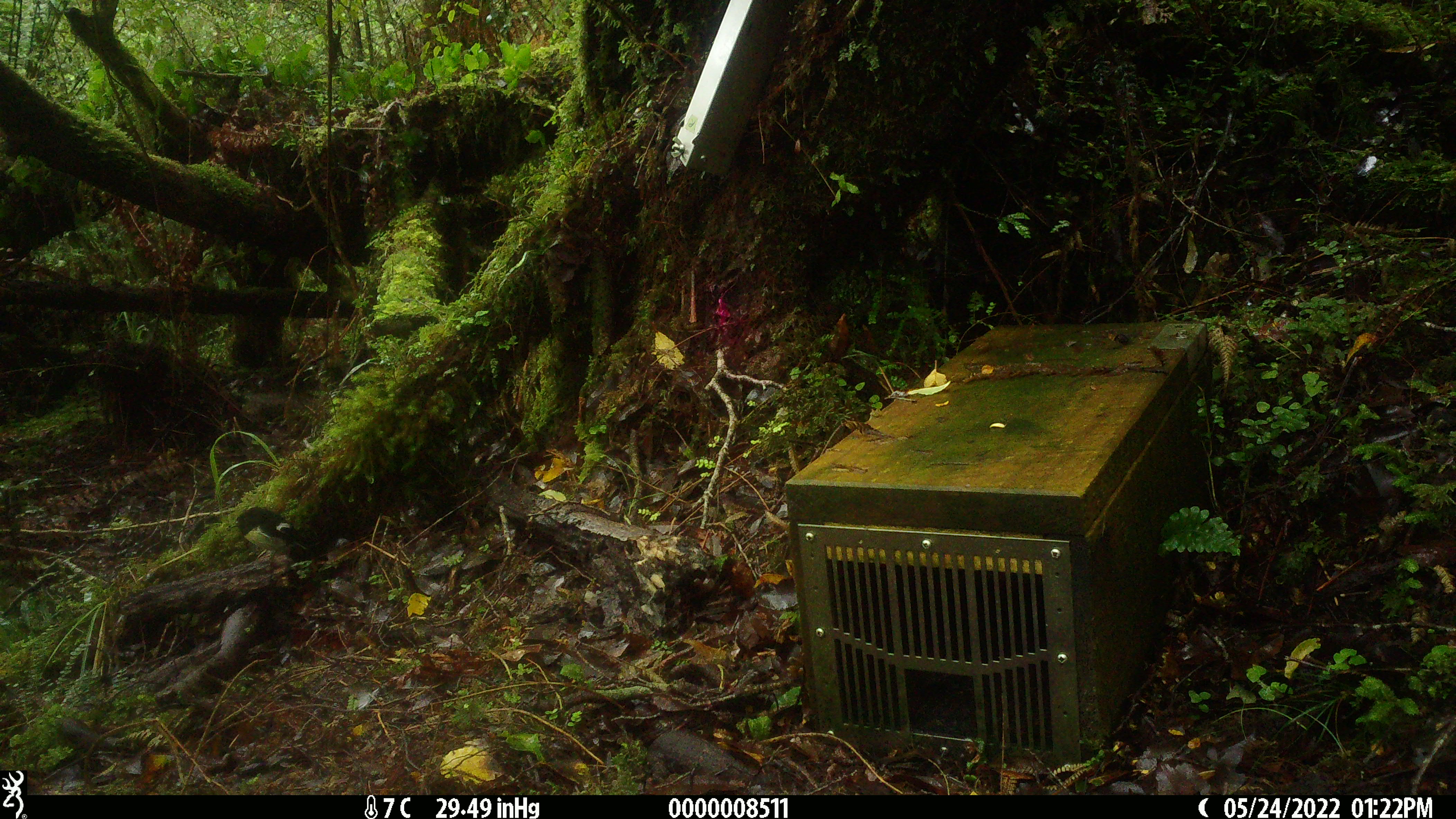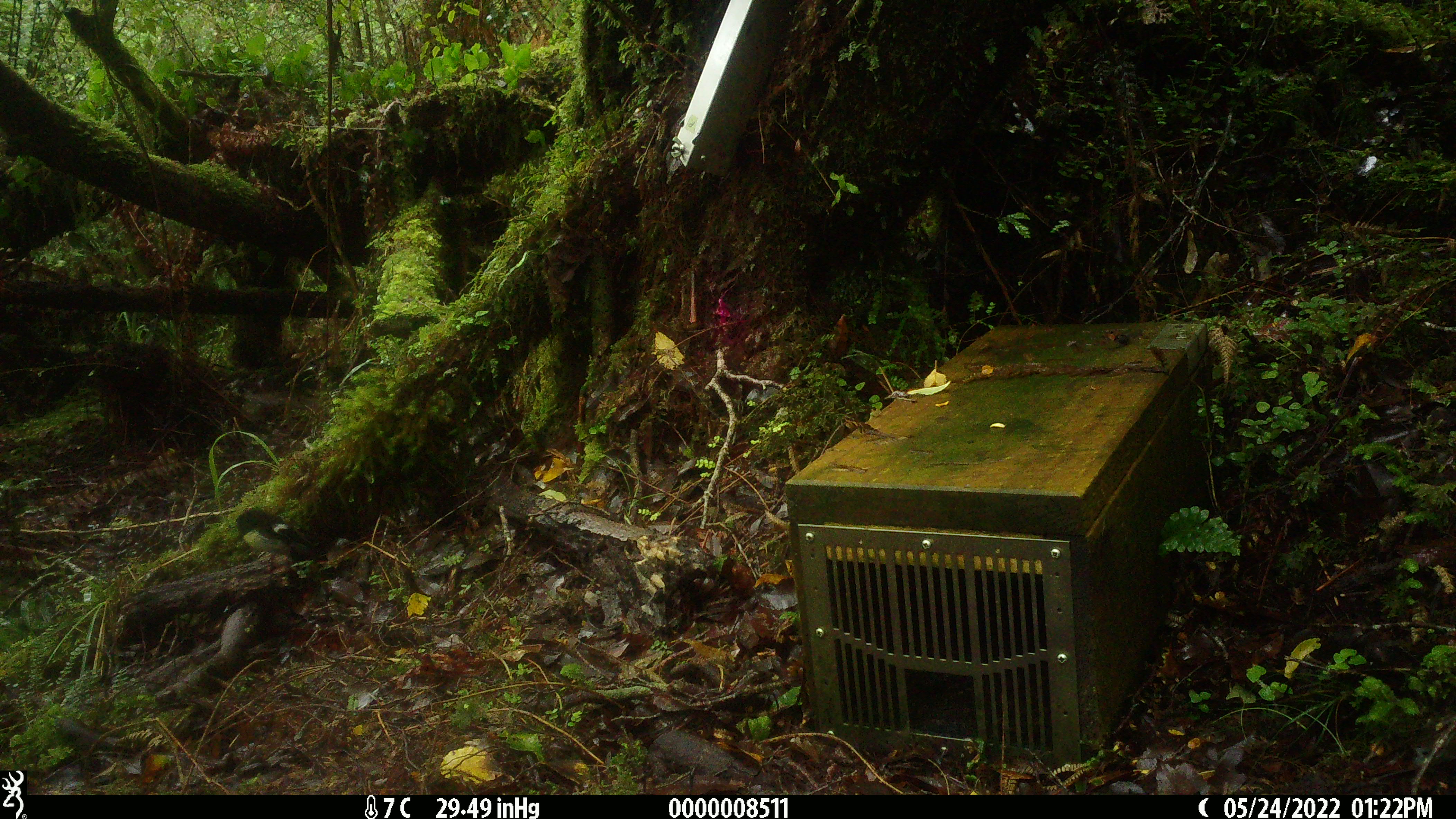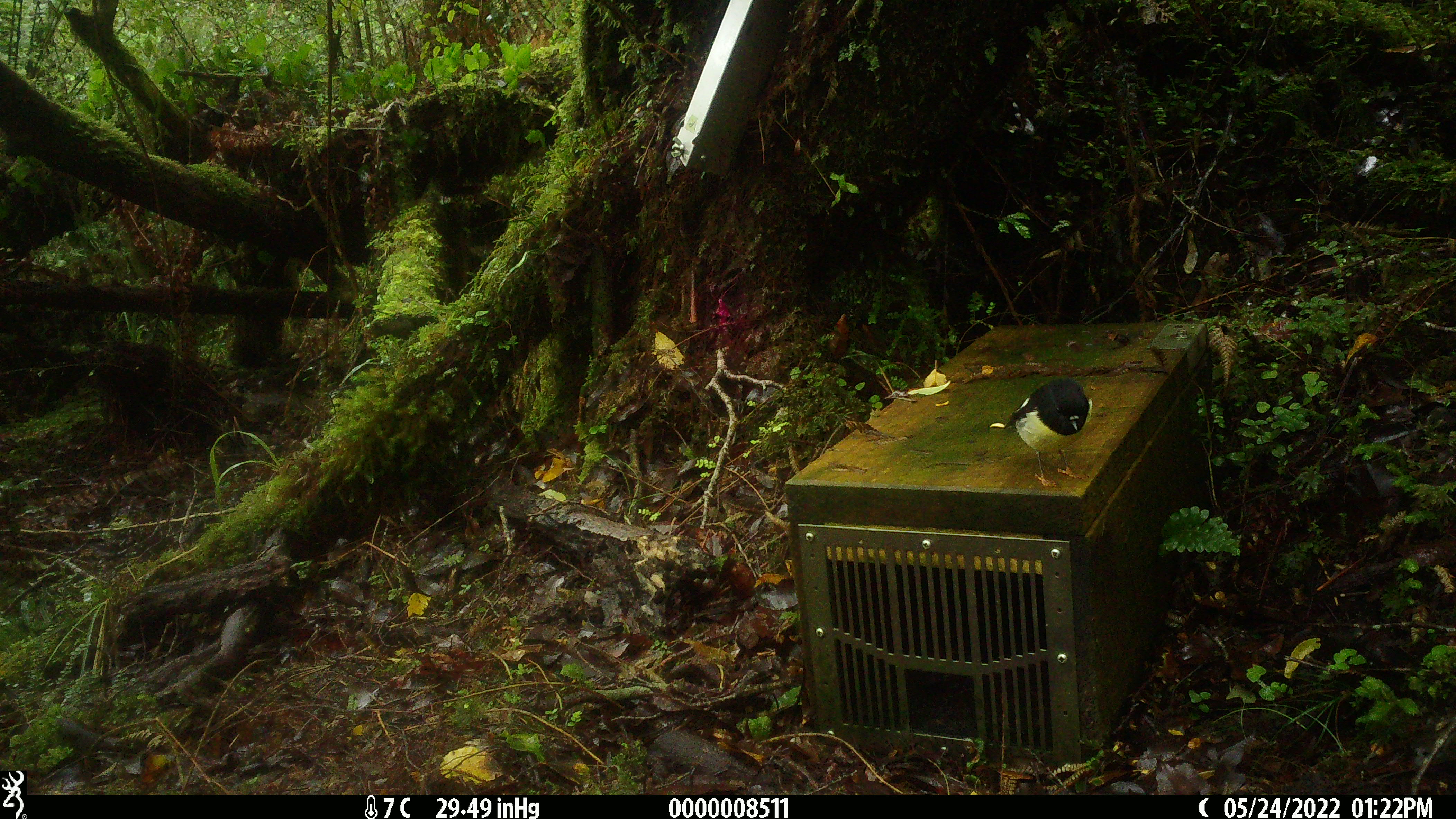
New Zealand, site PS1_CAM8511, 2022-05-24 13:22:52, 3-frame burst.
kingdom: Animalia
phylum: Chordata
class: Aves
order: Passeriformes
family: Petroicidae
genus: Petroica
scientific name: Petroica macrocephala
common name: tomtit